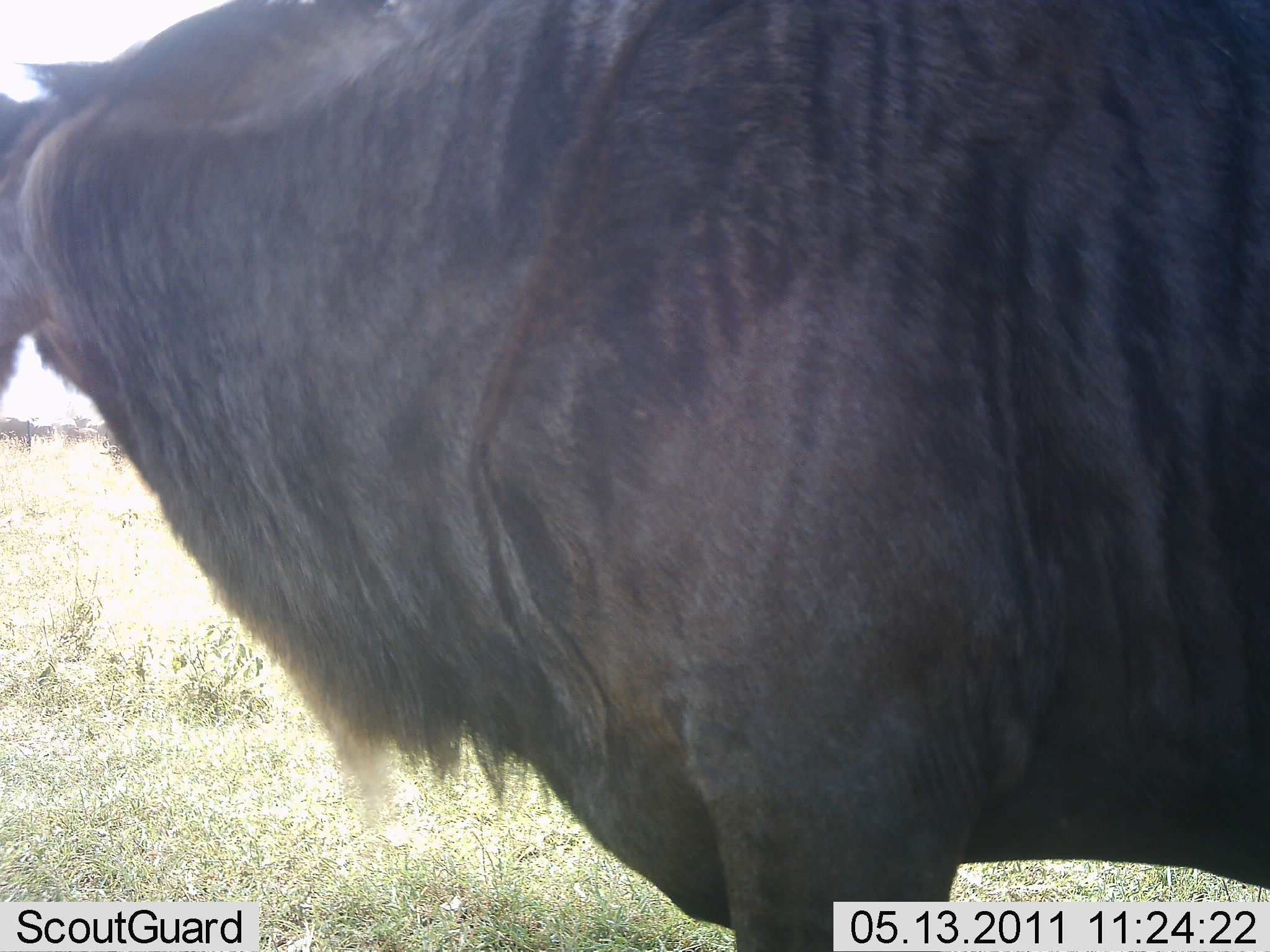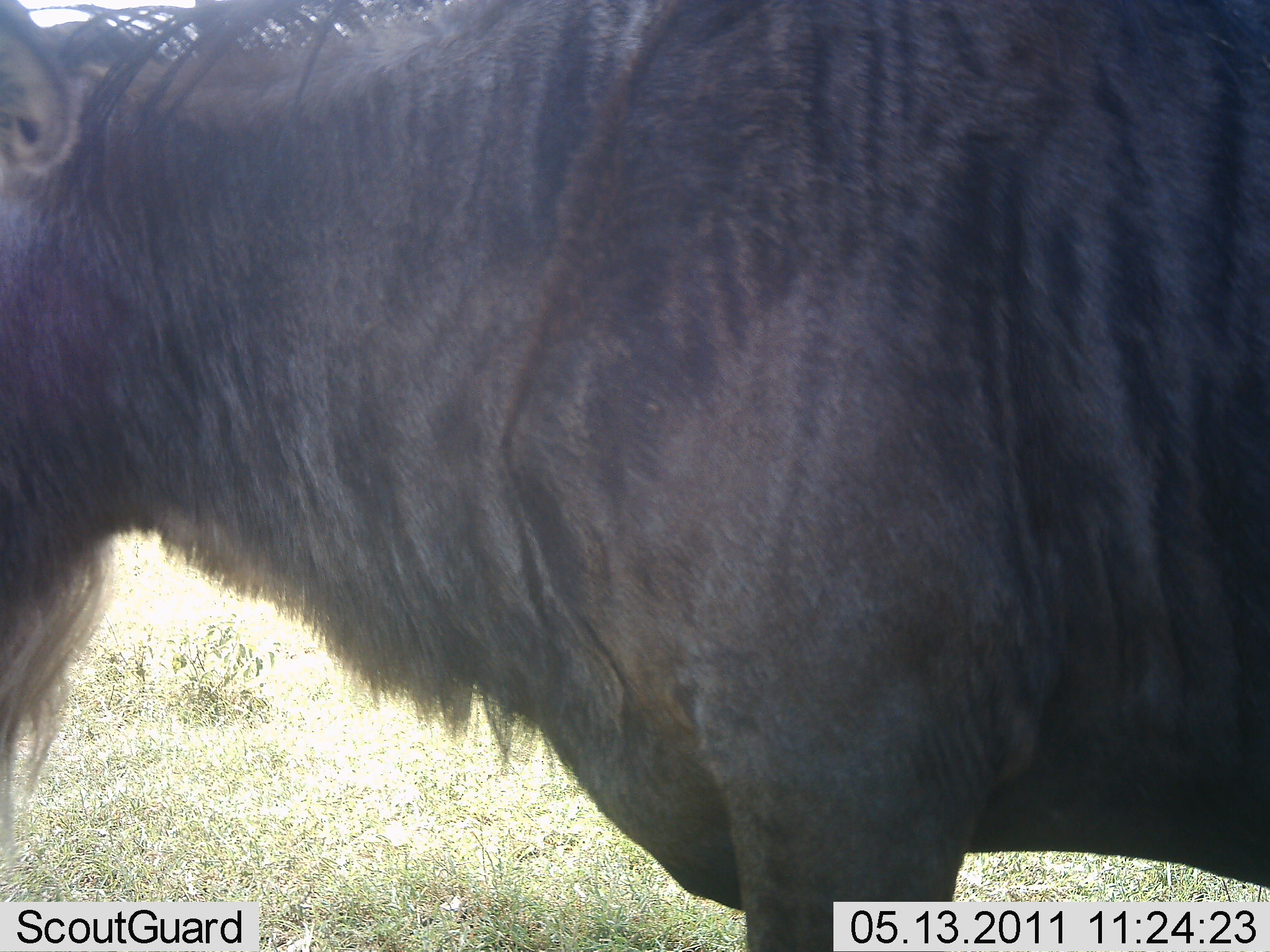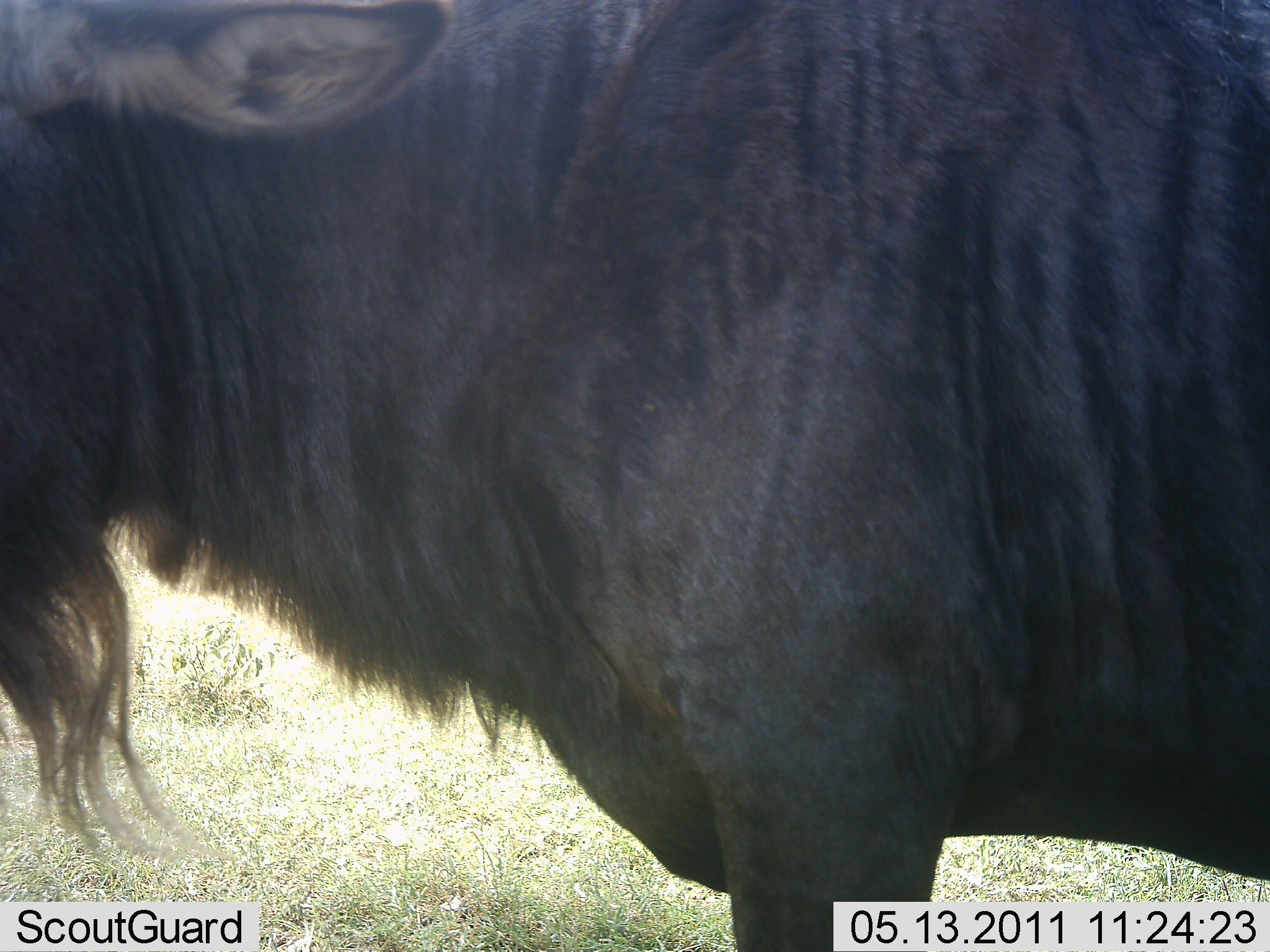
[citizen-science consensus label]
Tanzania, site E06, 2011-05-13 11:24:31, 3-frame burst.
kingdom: Animalia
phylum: Chordata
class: Mammalia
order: Artiodactyla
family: Bovidae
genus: Connochaetes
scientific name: Connochaetes taurinus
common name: blue wildebeest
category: wildebeest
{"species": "wildebeest (blue wildebeest) (Connochaetes taurinus)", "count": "1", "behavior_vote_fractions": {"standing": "90%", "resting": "0%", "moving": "20%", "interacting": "0%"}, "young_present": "0%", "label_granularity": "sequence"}